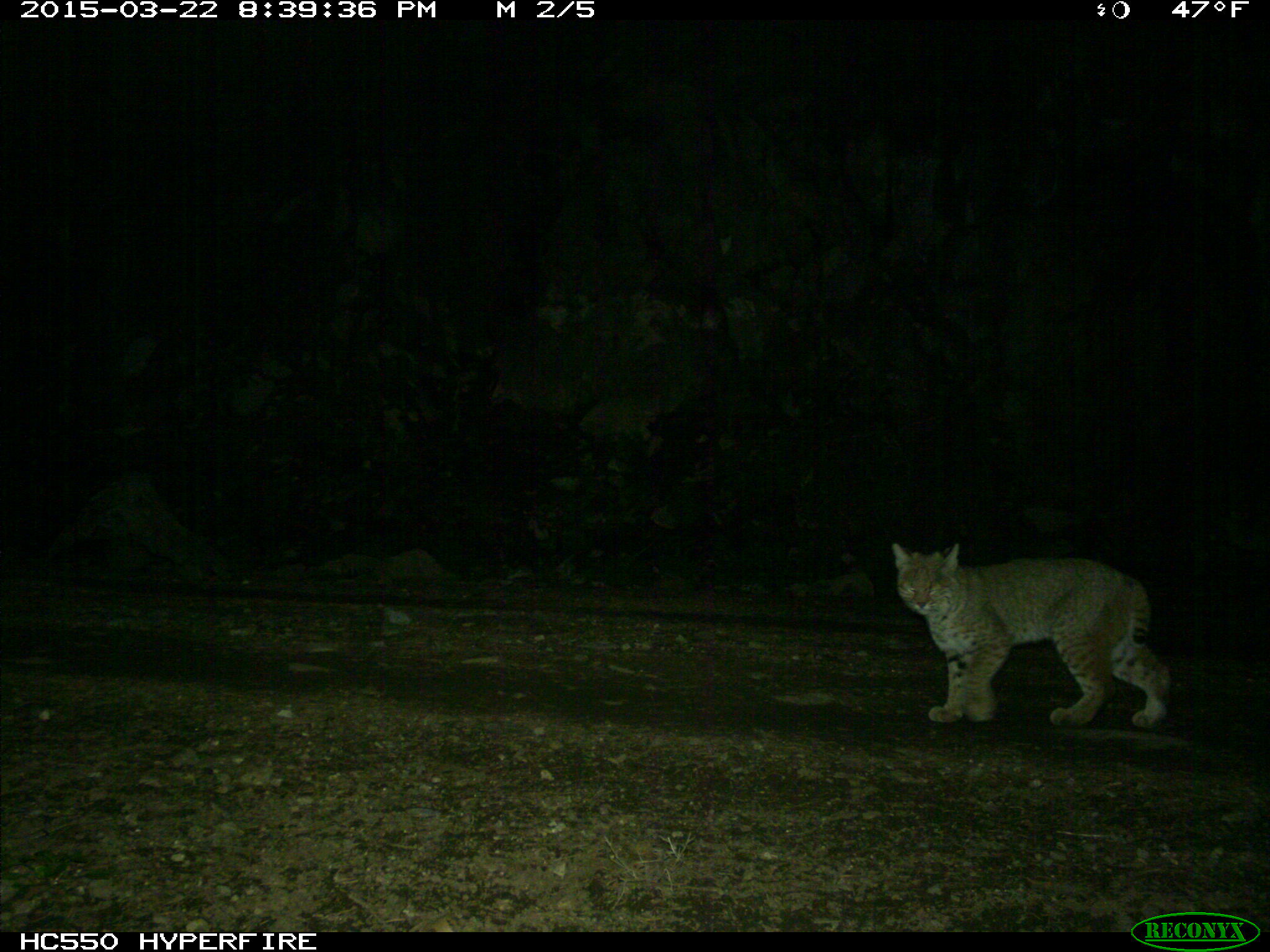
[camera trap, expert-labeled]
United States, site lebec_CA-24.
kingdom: Animalia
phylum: Chordata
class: Mammalia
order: Carnivora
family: Felidae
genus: Lynx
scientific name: Lynx rufus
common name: bobcat